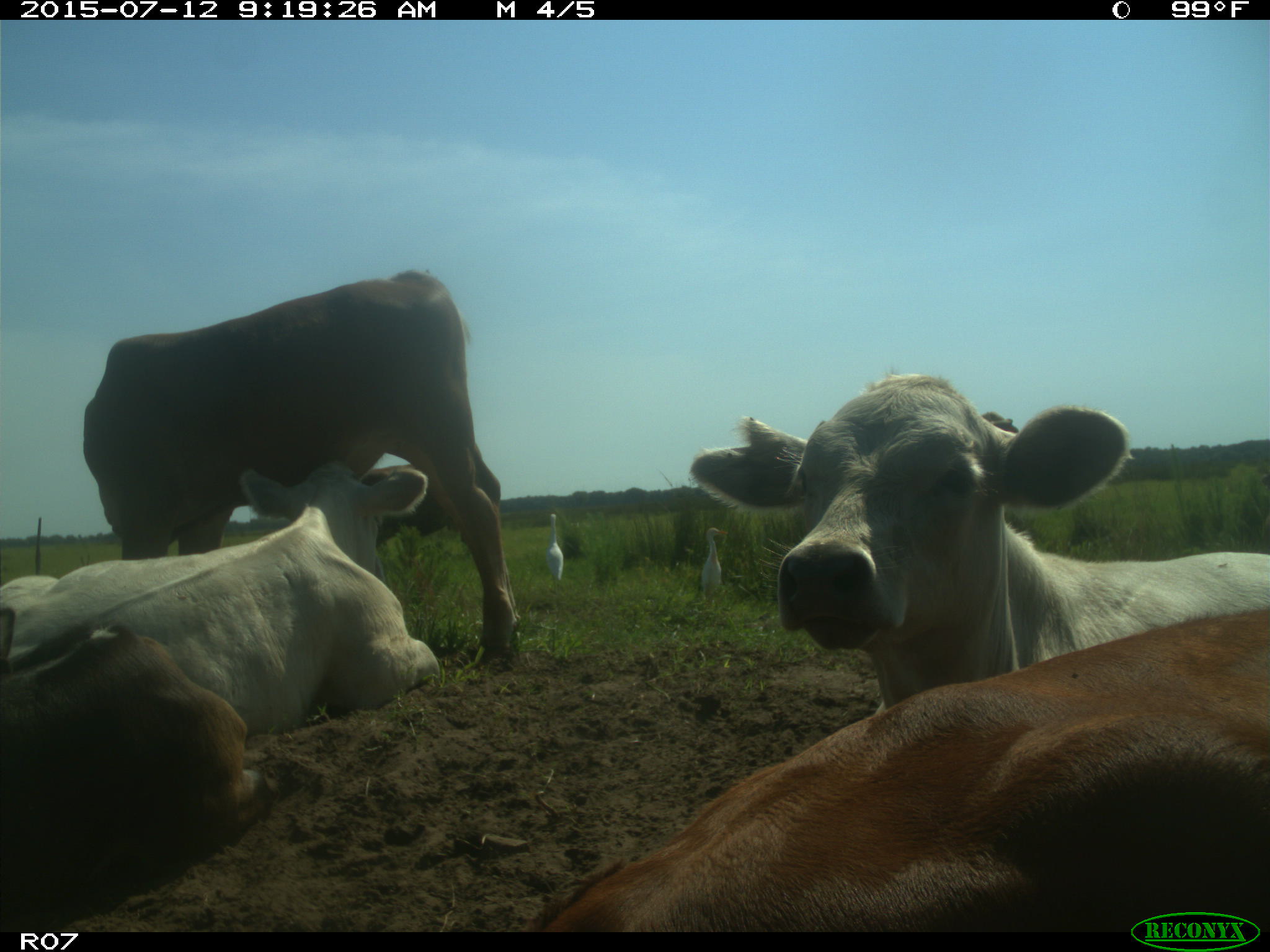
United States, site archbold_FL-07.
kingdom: Animalia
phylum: Chordata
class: Mammalia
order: Artiodactyla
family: Bovidae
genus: Bos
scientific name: Bos taurus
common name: domestic cow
Bos taurus (domestic cow).